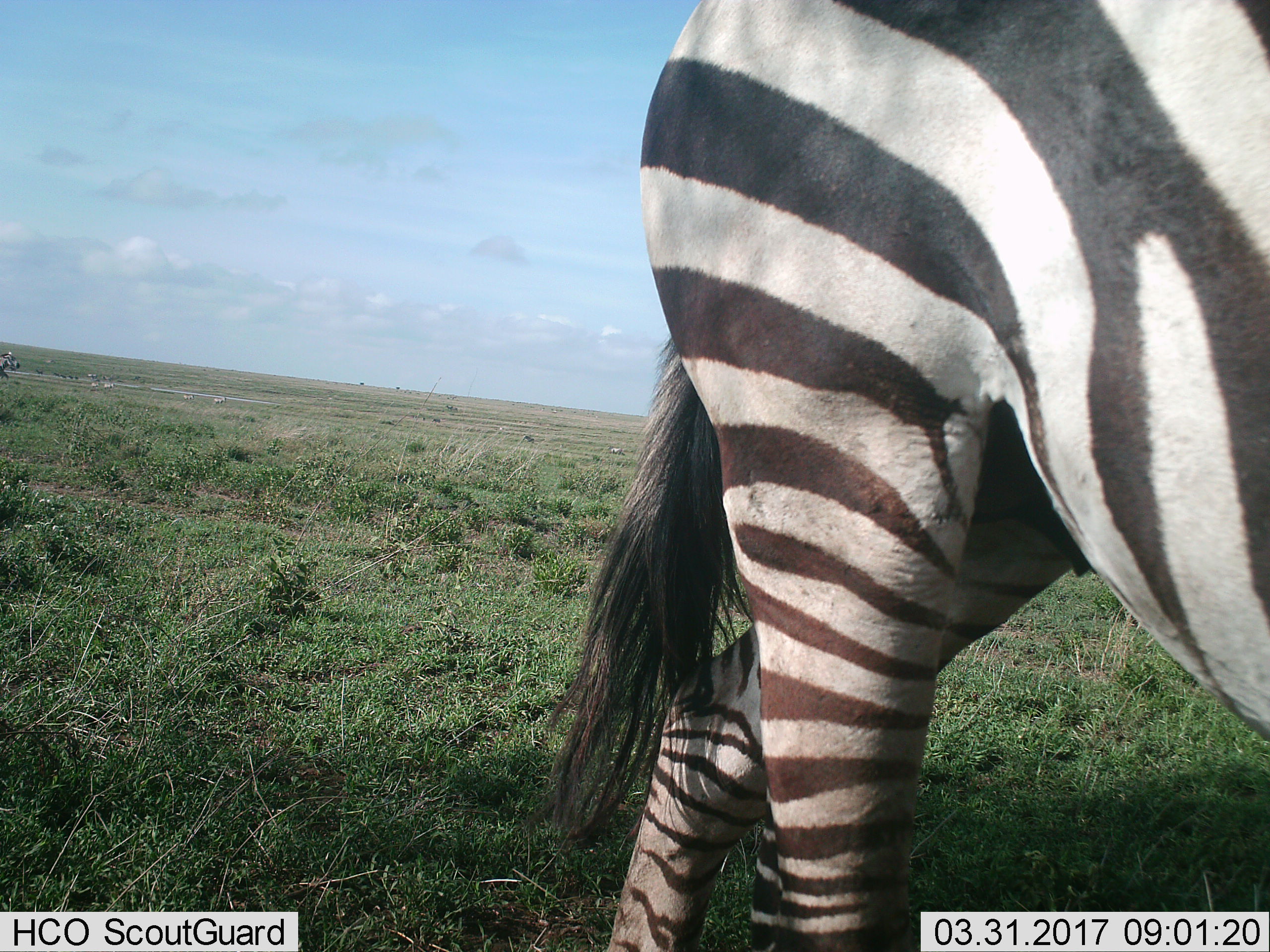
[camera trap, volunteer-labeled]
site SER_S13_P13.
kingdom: Animalia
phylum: Chordata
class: Mammalia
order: Perissodactyla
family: Equidae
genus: Equus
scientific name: Equus quagga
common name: plains zebra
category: zebraplains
Zebraplains (plains zebra) (Equus quagga), count 1. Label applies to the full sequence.